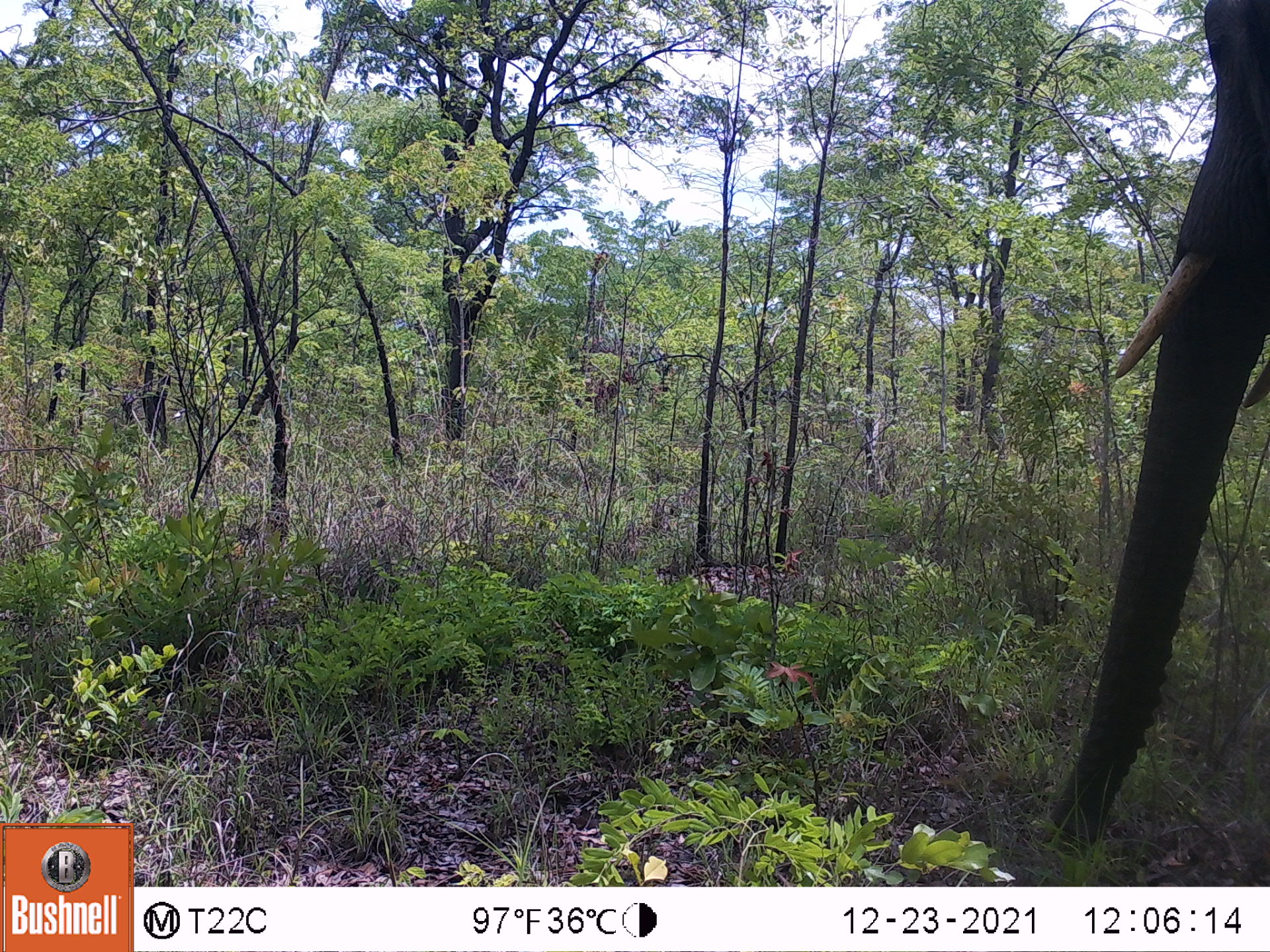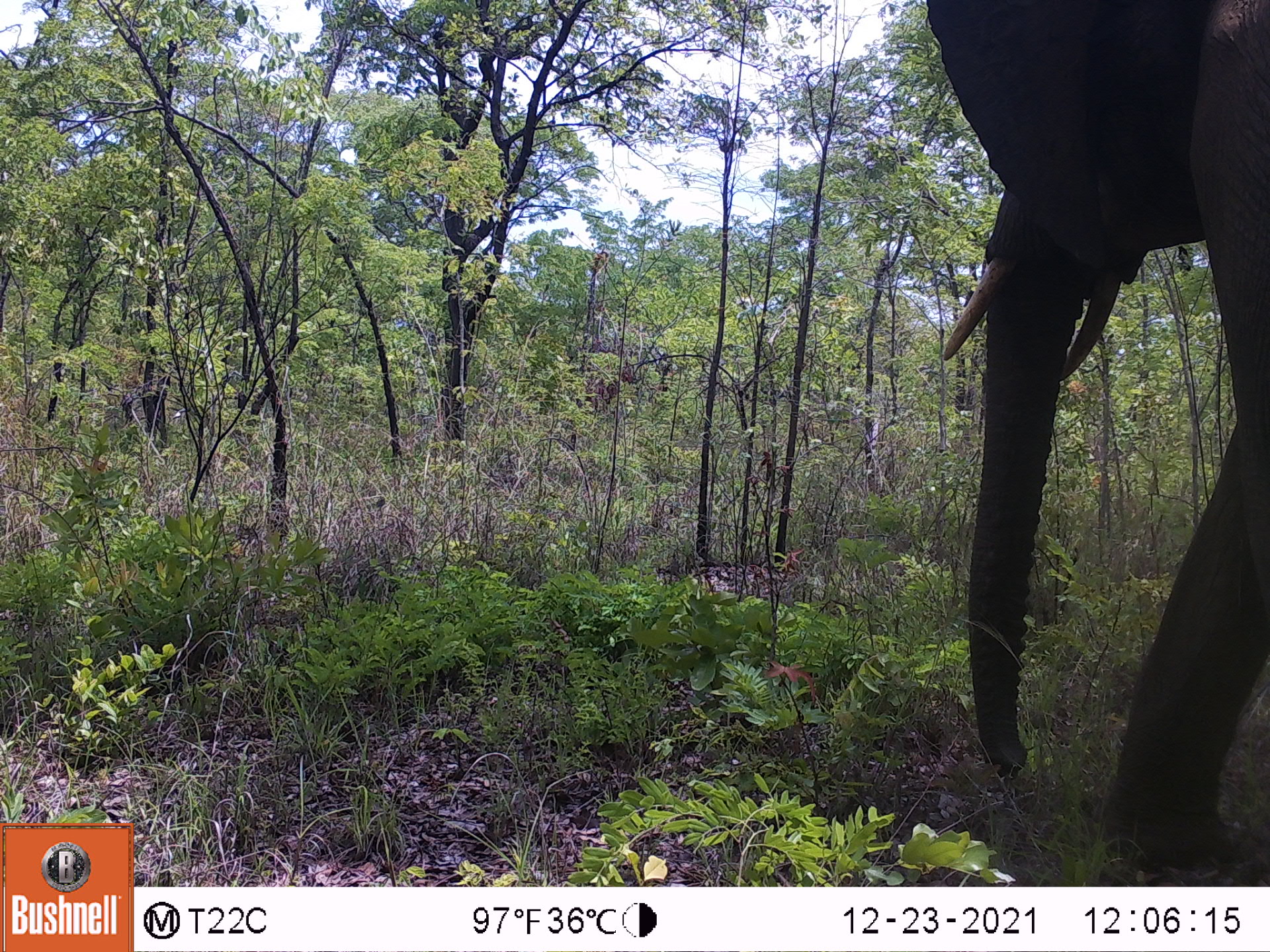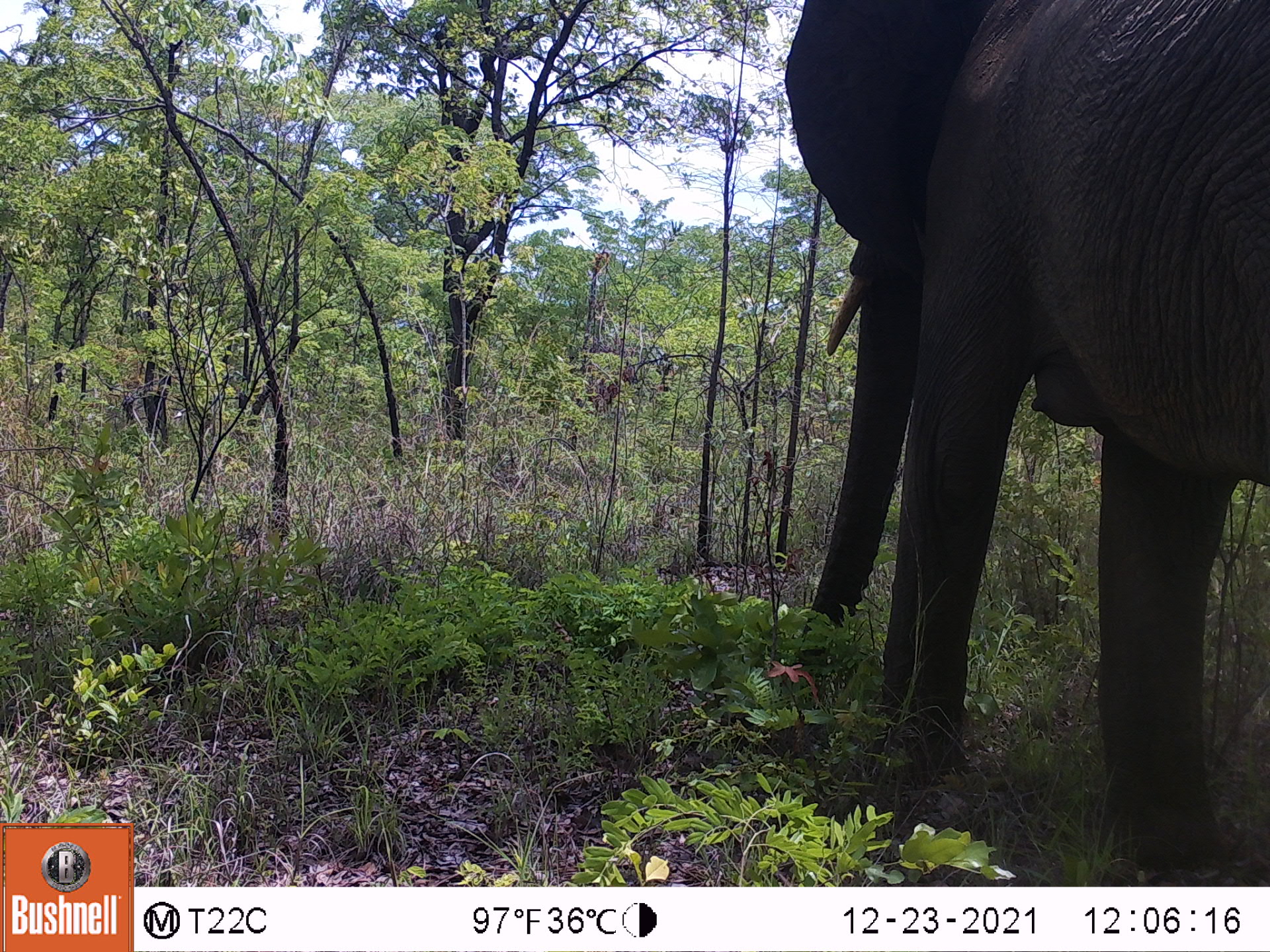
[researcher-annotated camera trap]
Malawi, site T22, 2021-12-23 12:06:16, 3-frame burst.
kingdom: Animalia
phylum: Chordata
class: Mammalia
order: Proboscidea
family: Elephantidae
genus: Loxodonta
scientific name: Loxodonta africana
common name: african savanna elephant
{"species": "african savanna elephant (Loxodonta africana)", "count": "1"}